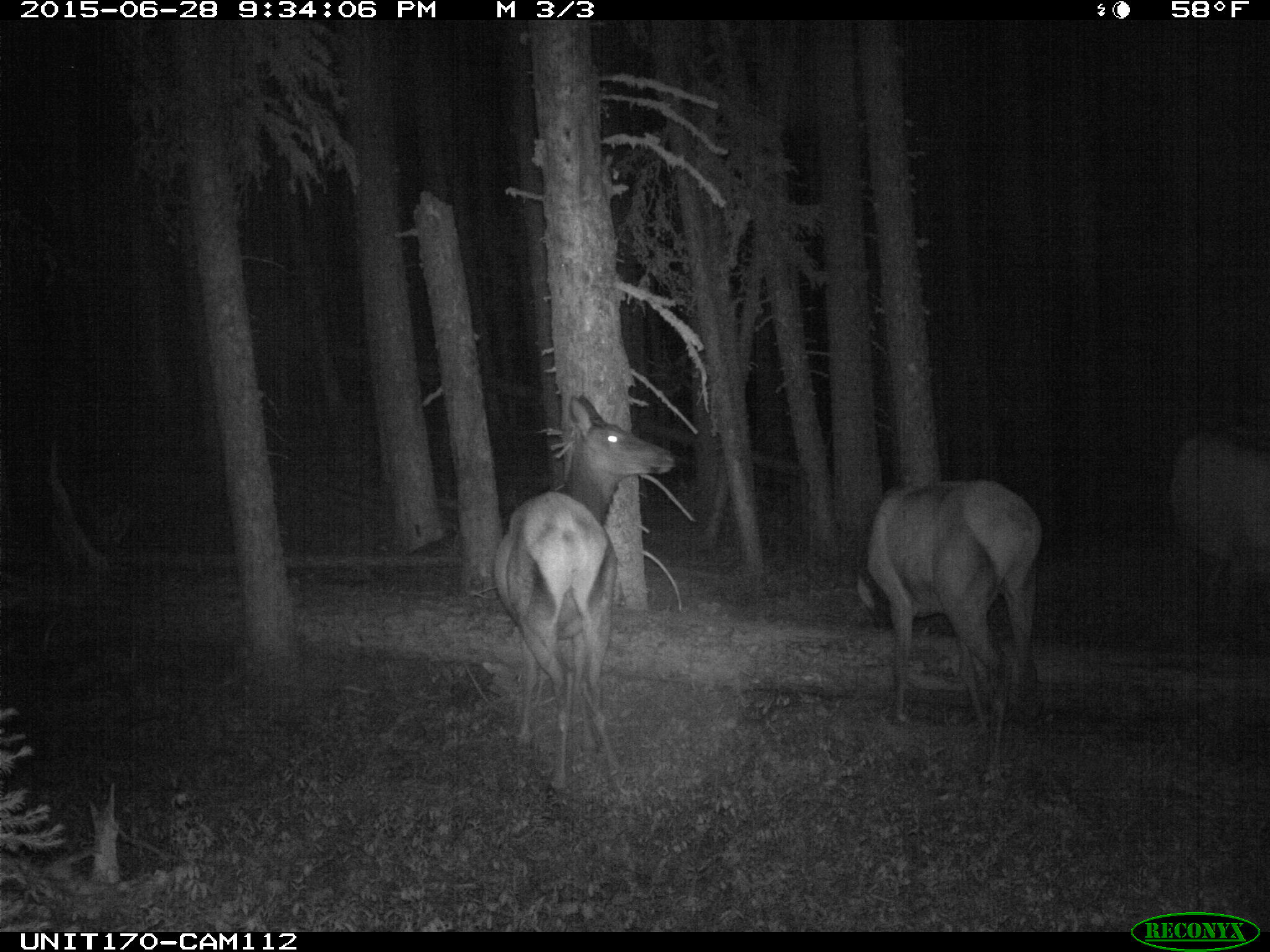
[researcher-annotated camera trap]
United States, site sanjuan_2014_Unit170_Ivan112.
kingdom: Animalia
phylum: Chordata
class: Mammalia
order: Artiodactyla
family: Cervidae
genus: Cervus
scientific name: Cervus elaphus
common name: red deer